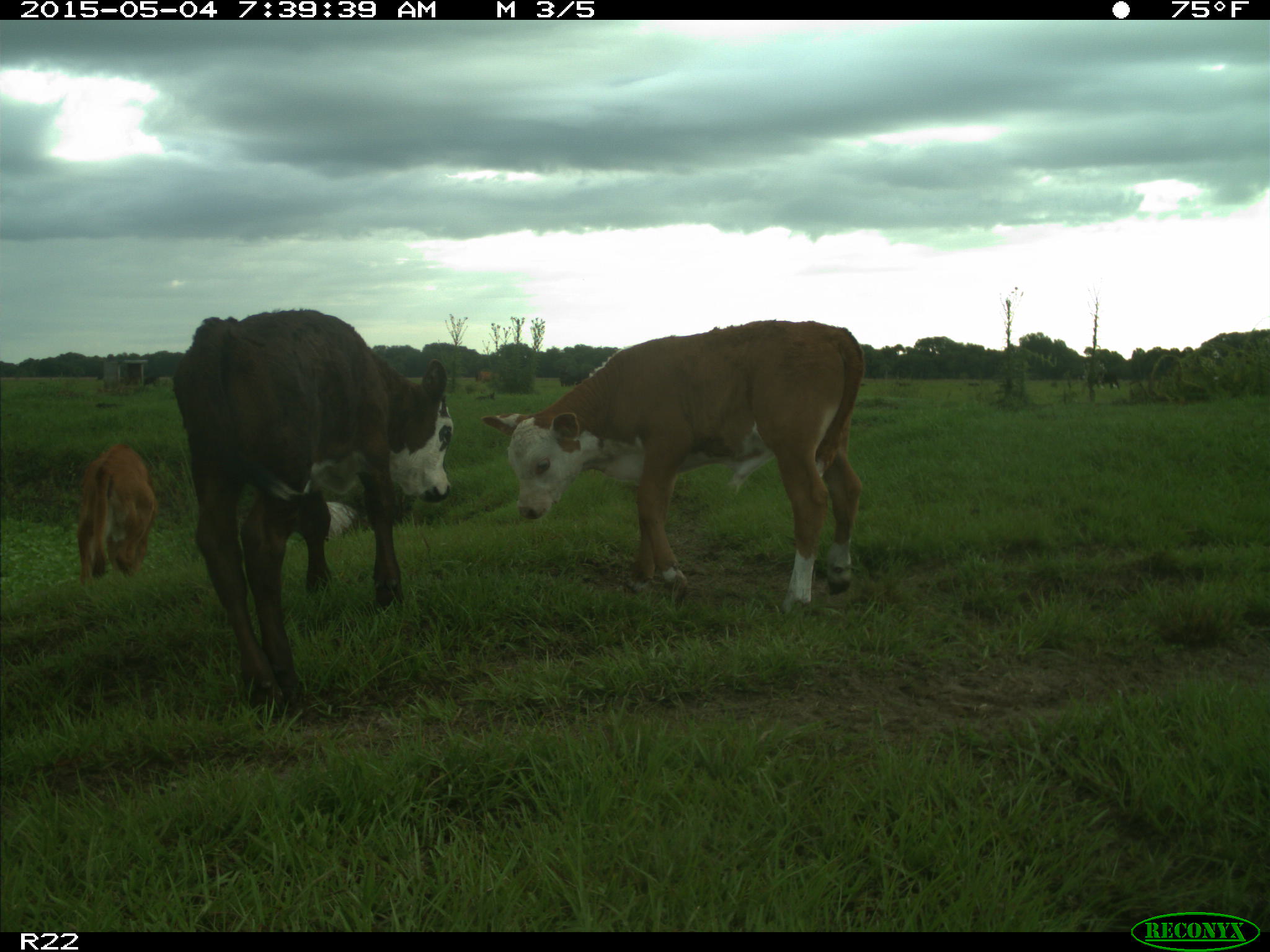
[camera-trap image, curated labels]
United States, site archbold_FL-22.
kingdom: Animalia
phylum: Chordata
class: Mammalia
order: Artiodactyla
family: Bovidae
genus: Bos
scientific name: Bos taurus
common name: domestic cow